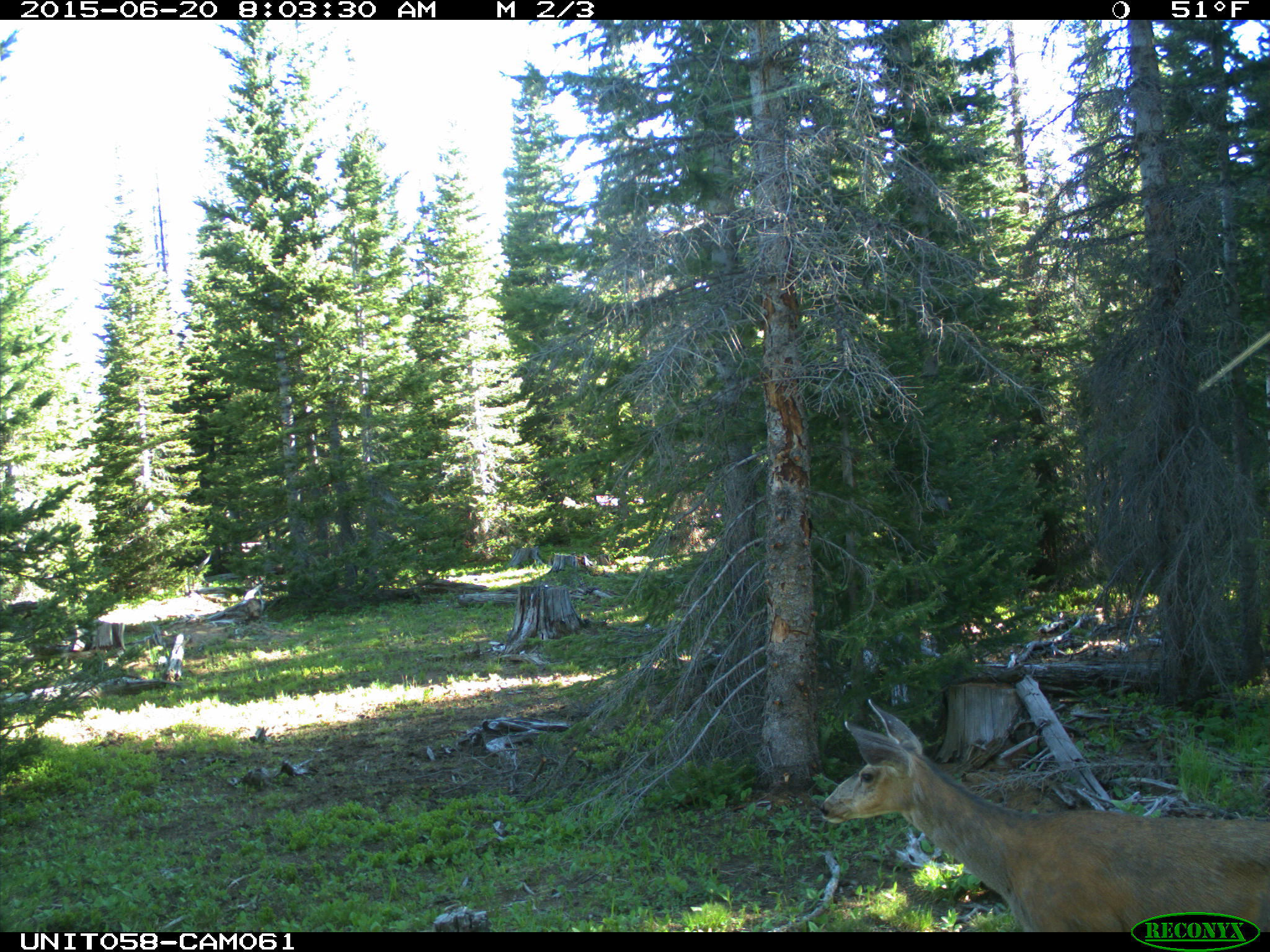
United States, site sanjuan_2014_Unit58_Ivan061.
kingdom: Animalia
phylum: Chordata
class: Mammalia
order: Artiodactyla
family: Cervidae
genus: Odocoileus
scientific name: Odocoileus hemionus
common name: mule deer